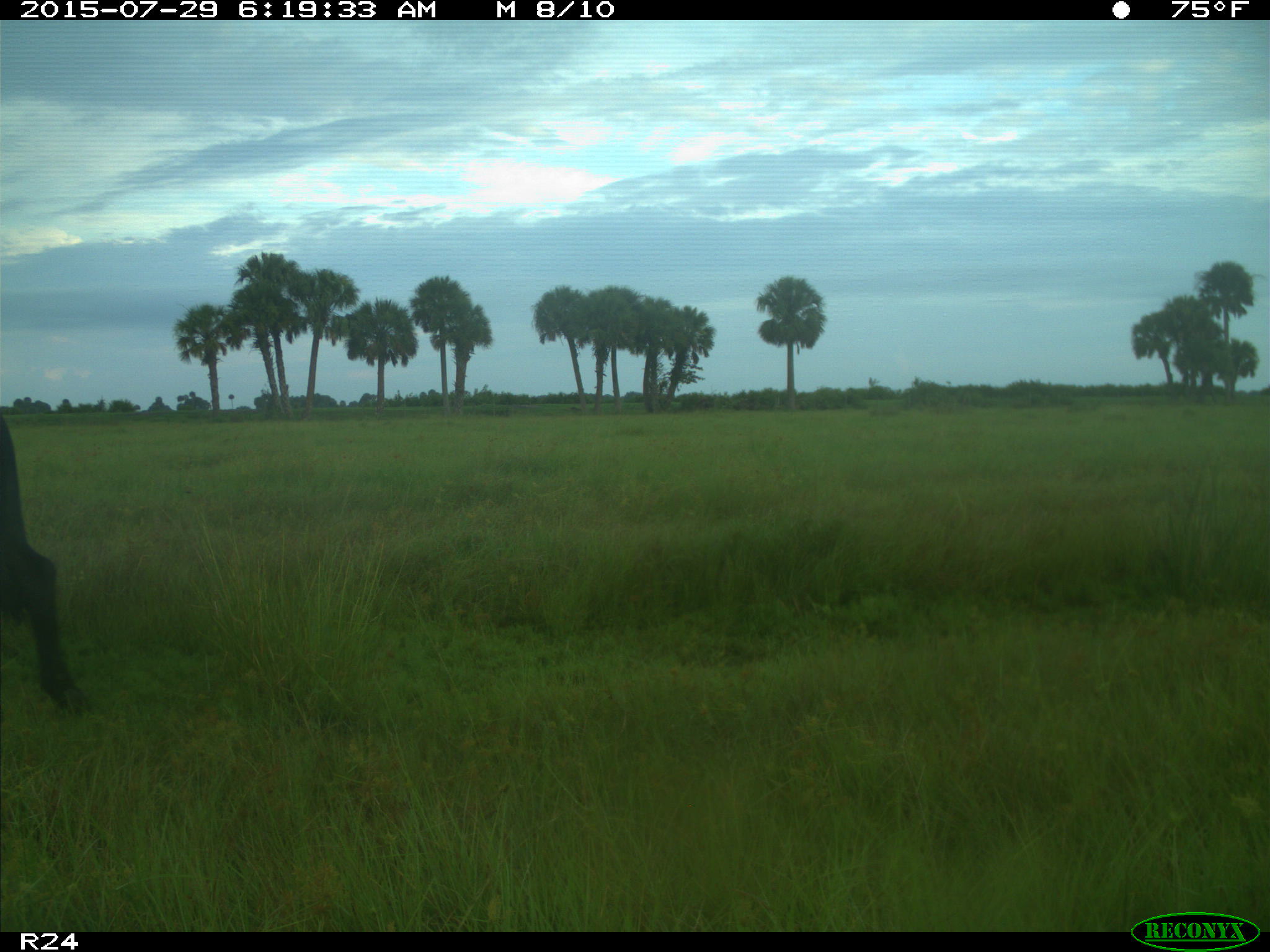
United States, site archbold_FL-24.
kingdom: Animalia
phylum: Chordata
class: Mammalia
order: Artiodactyla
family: Bovidae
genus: Bos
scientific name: Bos taurus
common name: domestic cow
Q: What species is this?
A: Bos taurus (domestic cow).